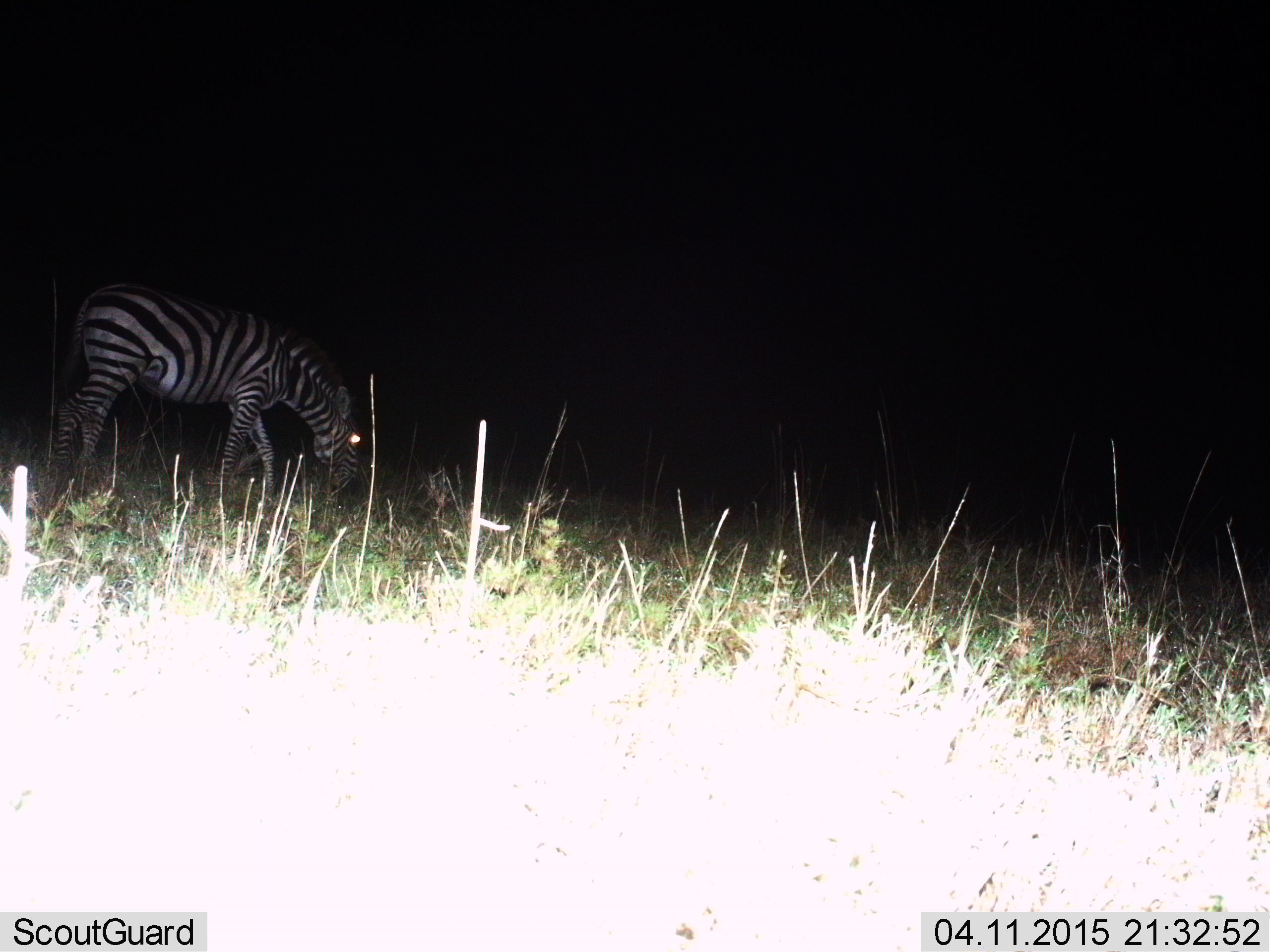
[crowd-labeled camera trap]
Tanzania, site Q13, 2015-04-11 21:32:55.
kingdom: Animalia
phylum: Chordata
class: Mammalia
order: Perissodactyla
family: Equidae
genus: Equus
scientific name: Equus quagga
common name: plains zebra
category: zebra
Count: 1.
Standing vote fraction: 30%.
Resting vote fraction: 0%.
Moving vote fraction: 0%.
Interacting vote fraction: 0%.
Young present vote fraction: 0%.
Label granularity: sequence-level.